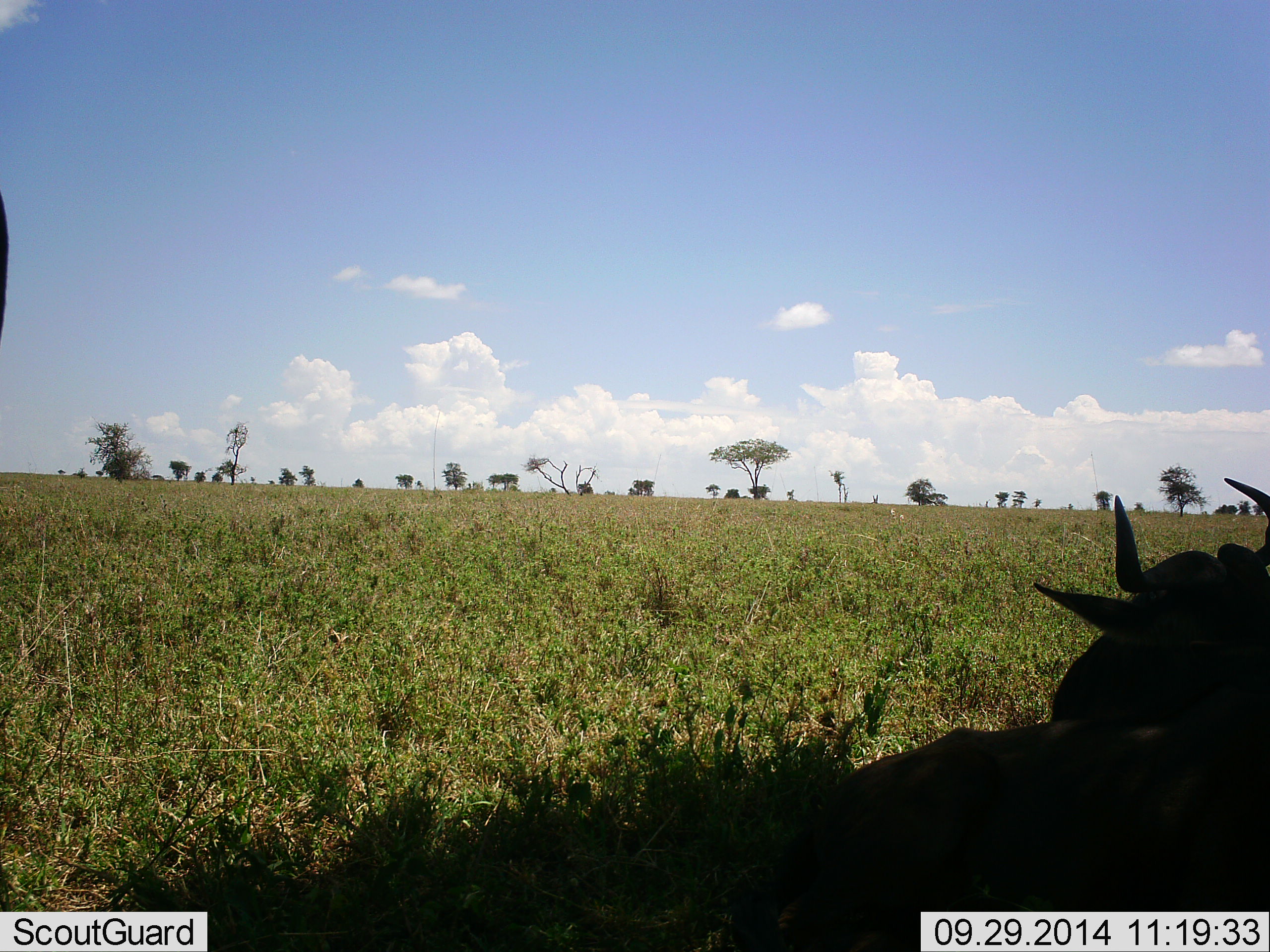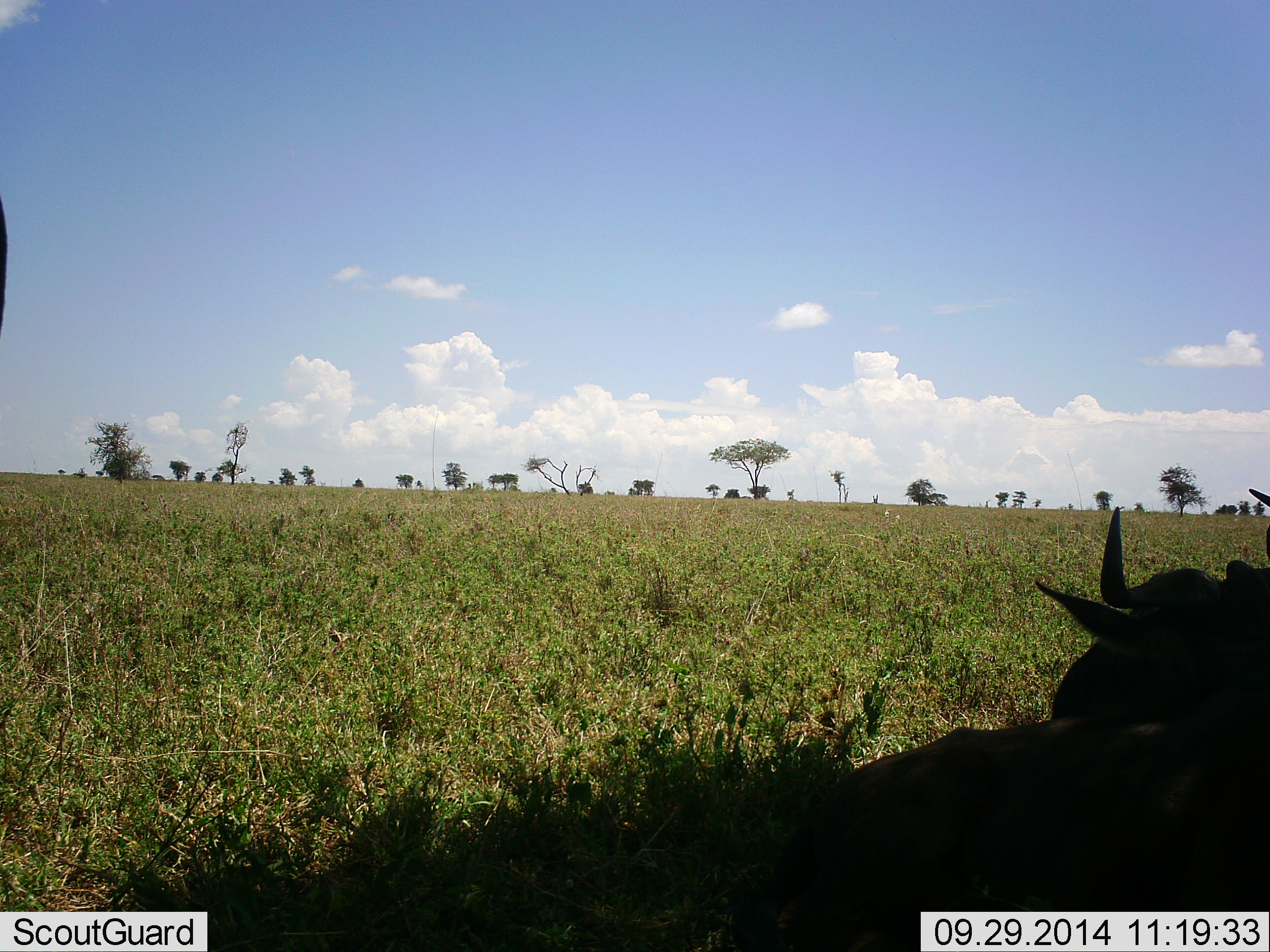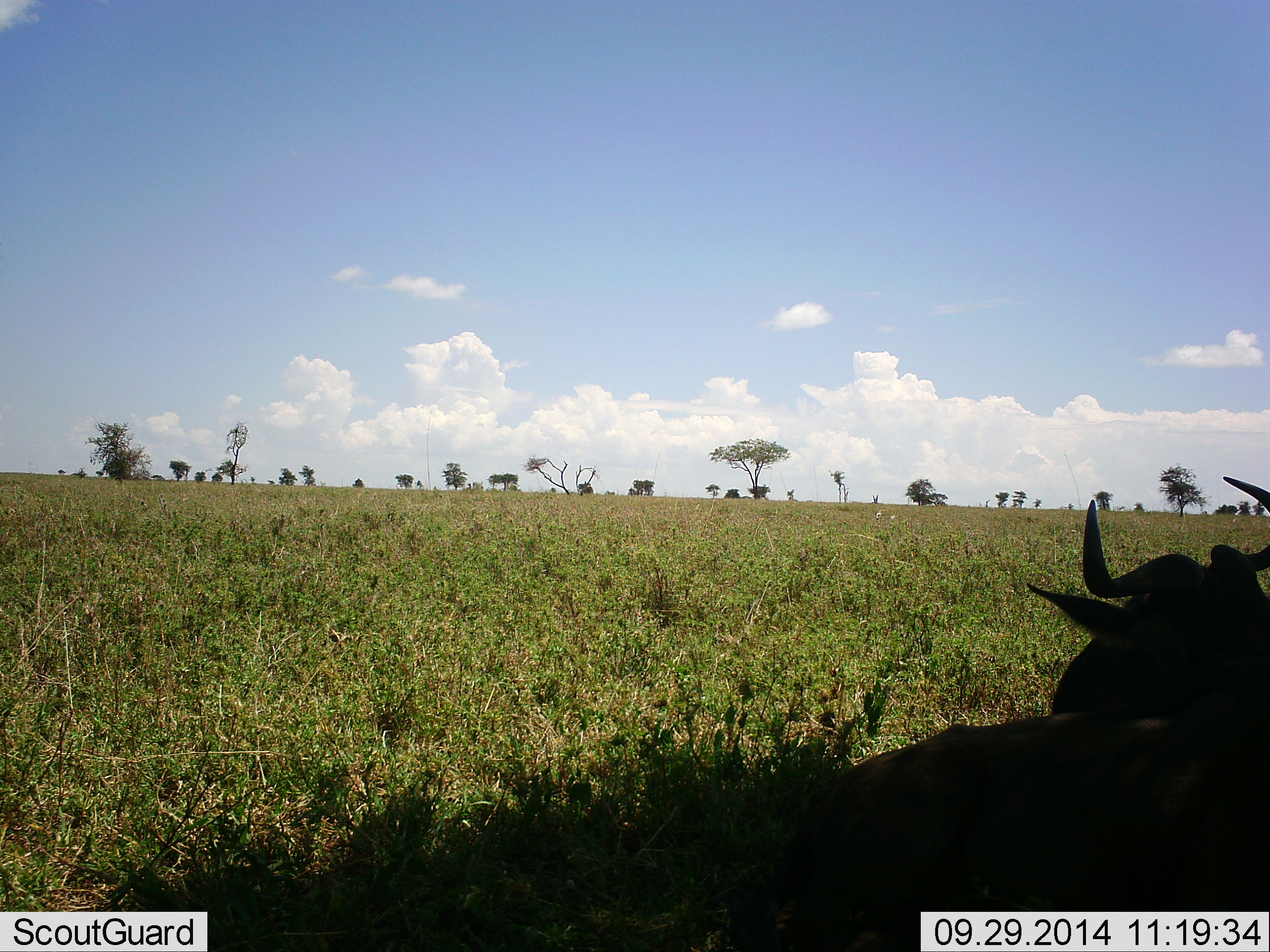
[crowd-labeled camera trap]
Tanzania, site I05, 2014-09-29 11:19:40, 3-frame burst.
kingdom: Animalia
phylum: Chordata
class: Mammalia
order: Artiodactyla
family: Bovidae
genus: Connochaetes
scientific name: Connochaetes taurinus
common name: blue wildebeest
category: wildebeest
Wildebeest (blue wildebeest) (Connochaetes taurinus), count 1. Behavior (volunteer vote fractions): standing 40%, resting 70%, moving 0%, interacting 0%. Young present (vote fraction): 0%. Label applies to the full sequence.